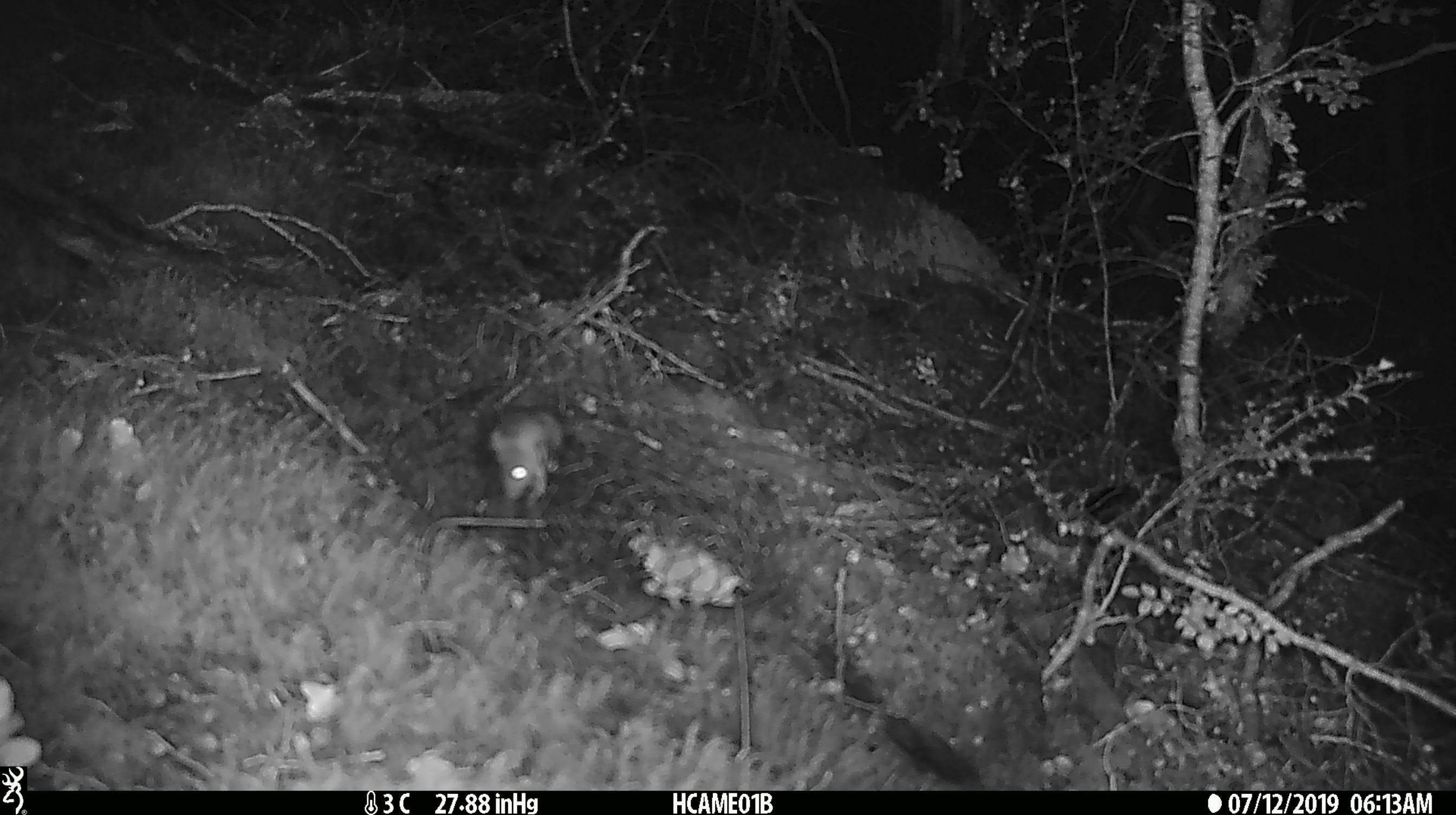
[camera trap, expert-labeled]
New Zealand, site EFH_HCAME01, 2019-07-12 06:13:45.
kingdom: Animalia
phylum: Chordata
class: Mammalia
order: Rodentia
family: Muridae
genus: Mus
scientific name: Mus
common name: mouse